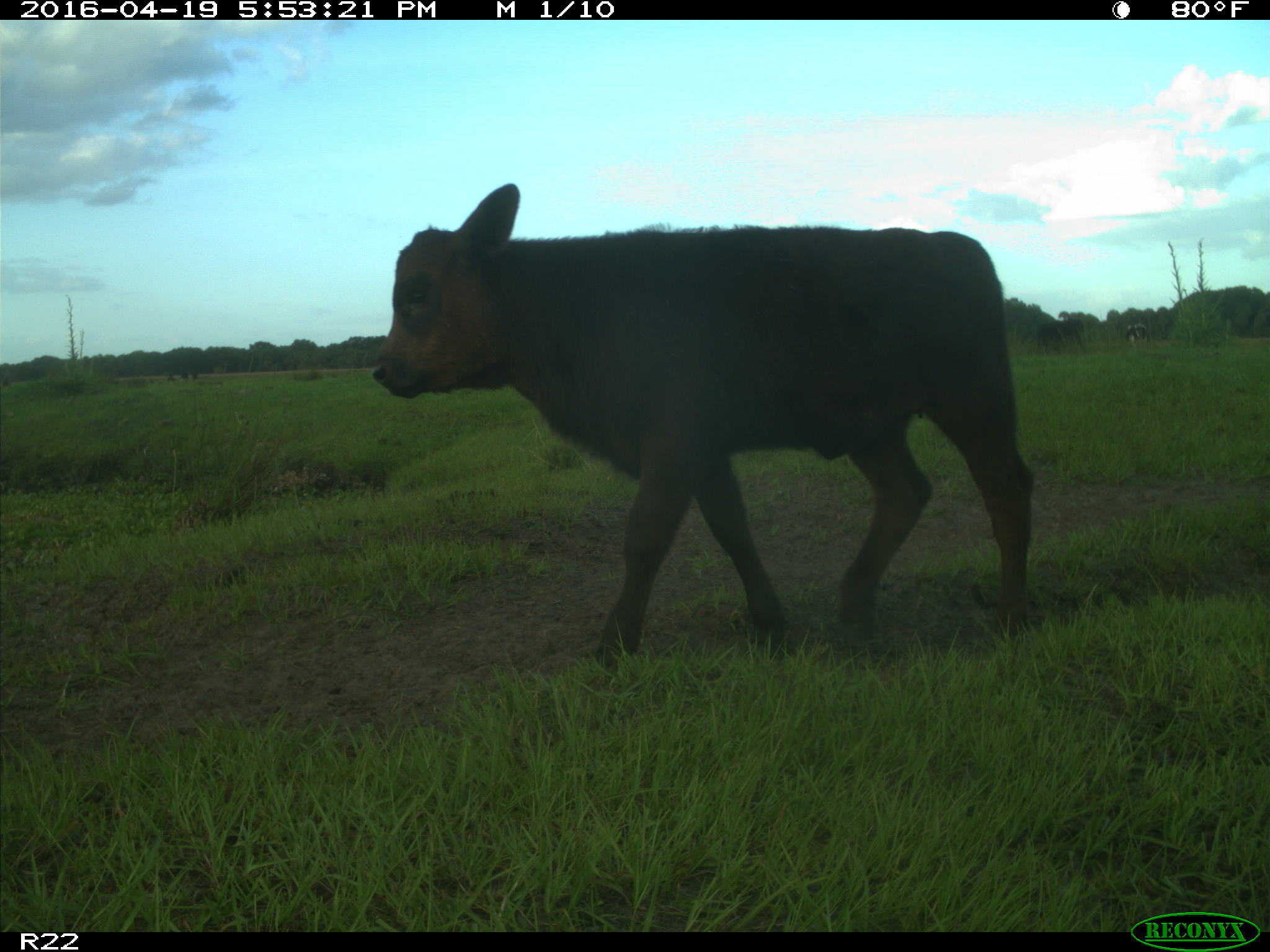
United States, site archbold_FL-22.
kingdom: Animalia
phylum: Chordata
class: Mammalia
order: Artiodactyla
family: Bovidae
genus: Bos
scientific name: Bos taurus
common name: domestic cow